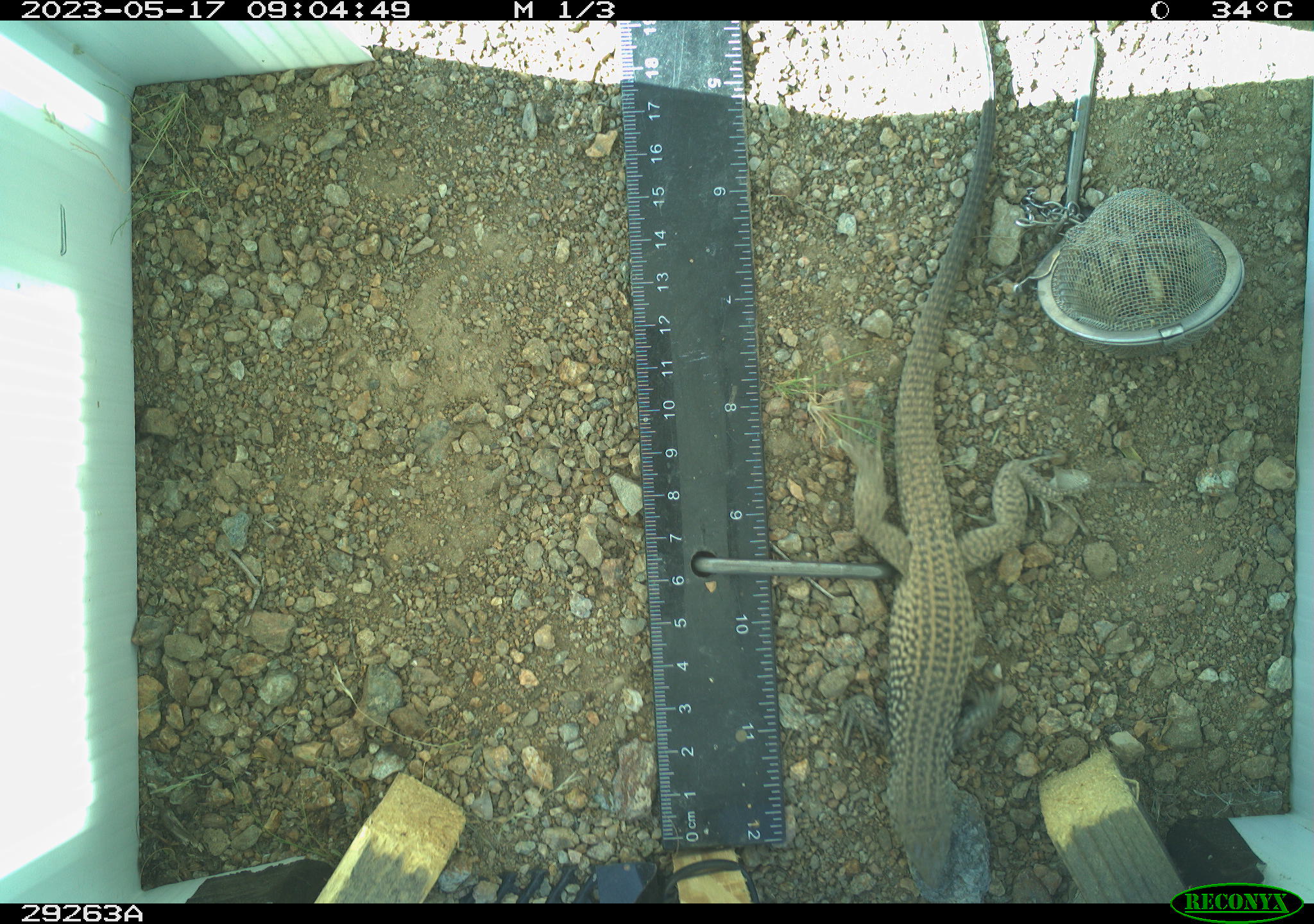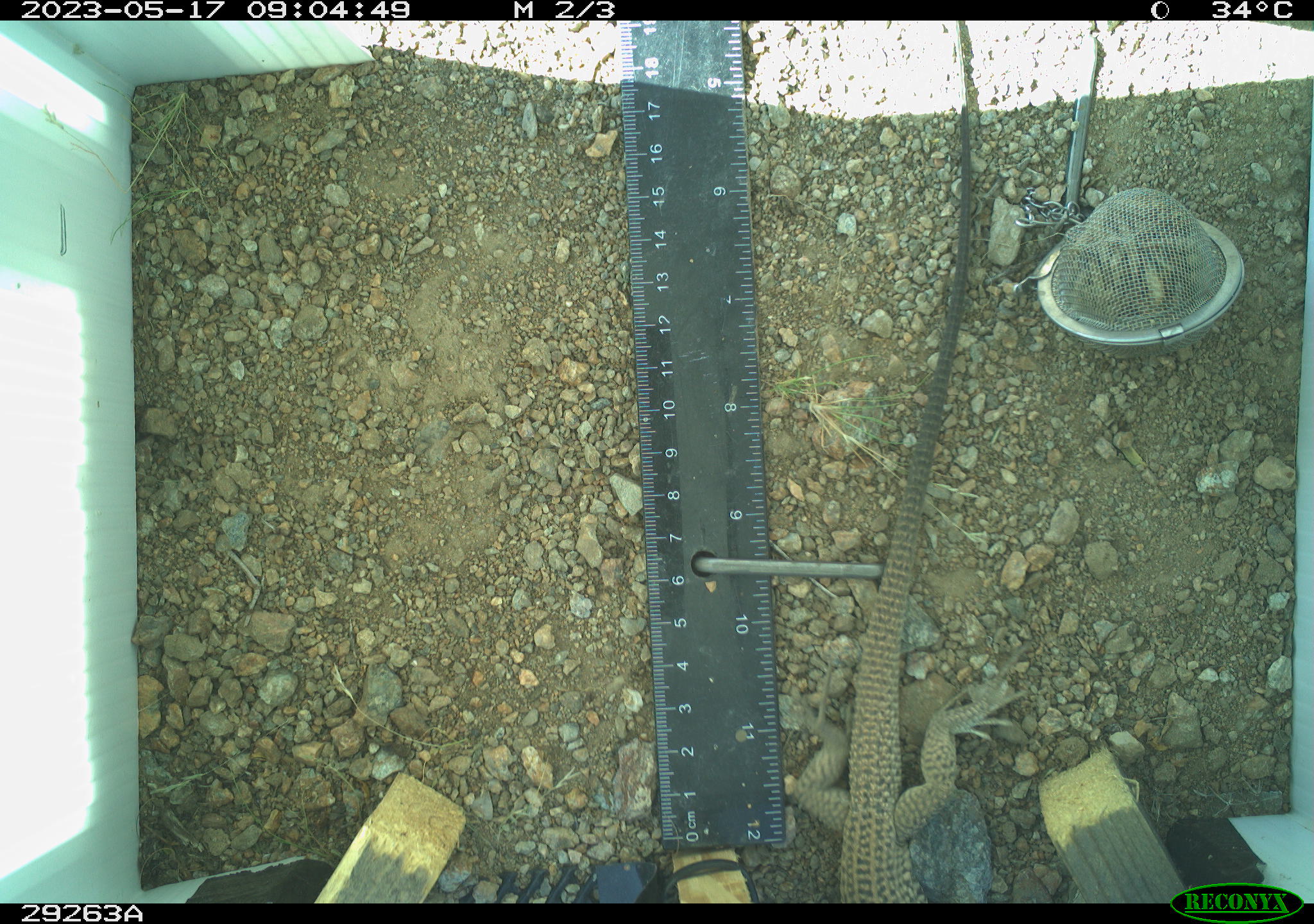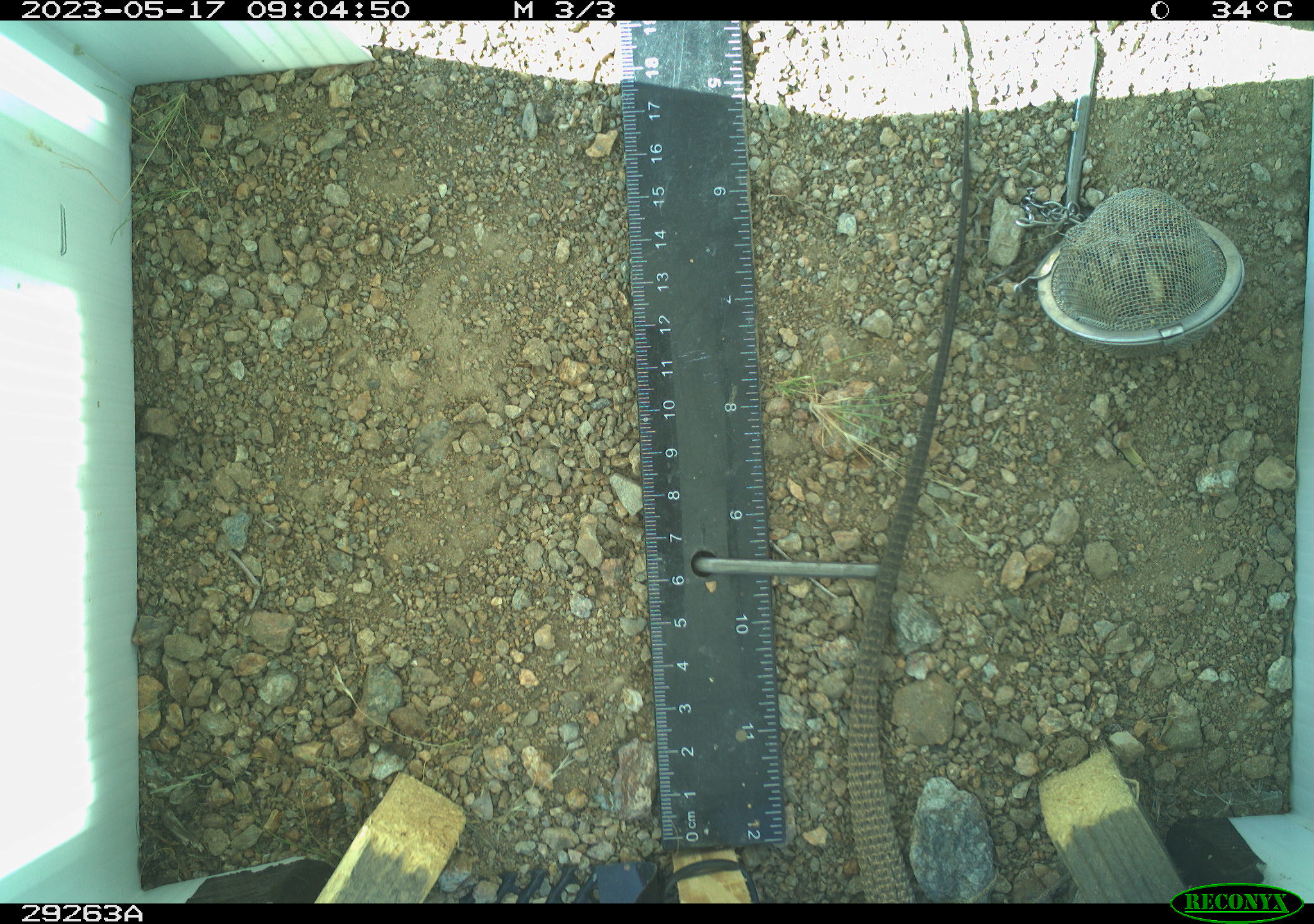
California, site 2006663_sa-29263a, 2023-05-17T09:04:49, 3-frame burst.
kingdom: Animalia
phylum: Chordata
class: Reptilia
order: Squamata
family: Teiidae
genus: Aspidoscelis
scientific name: Aspidoscelis tigris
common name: western whiptail